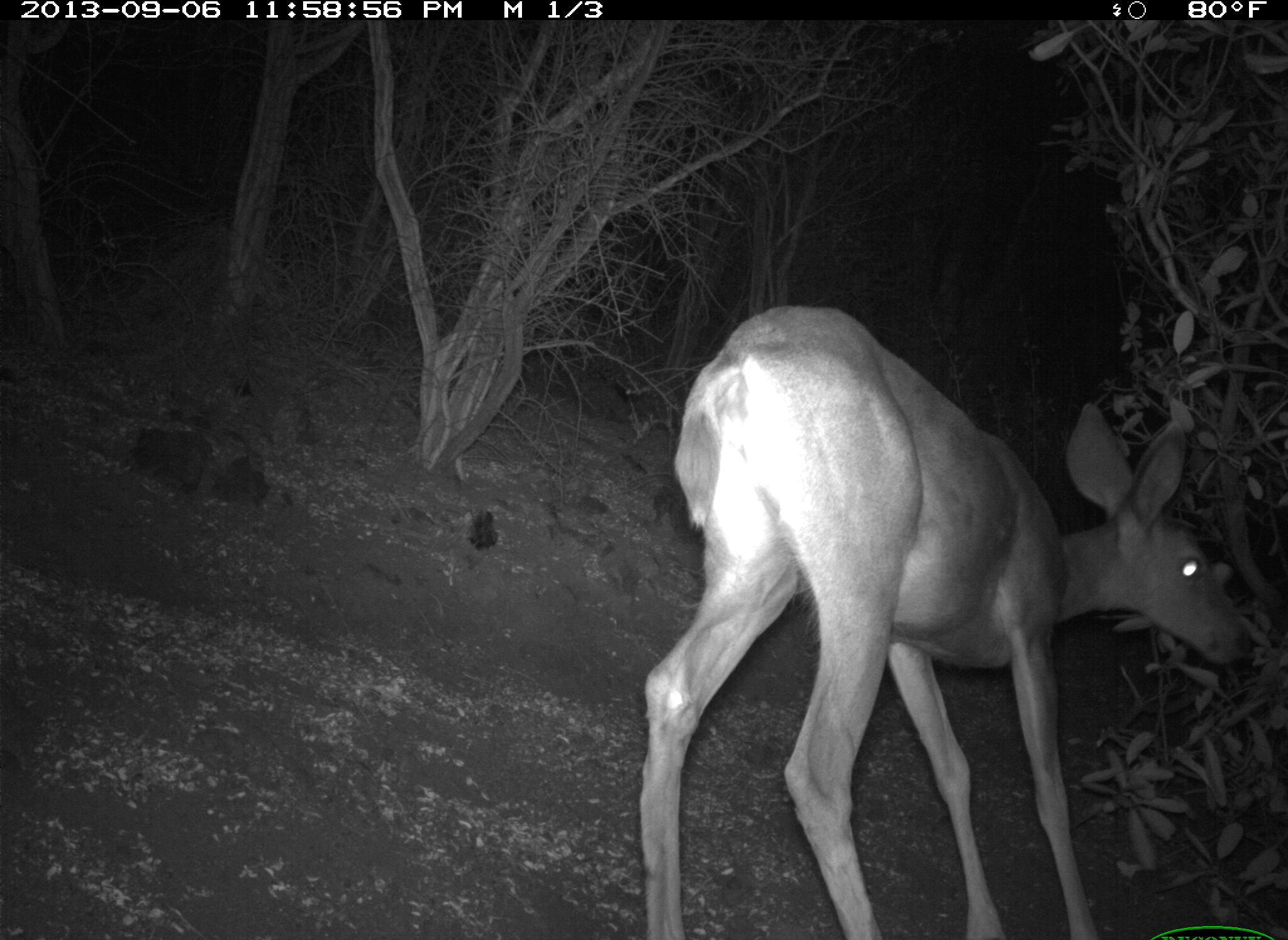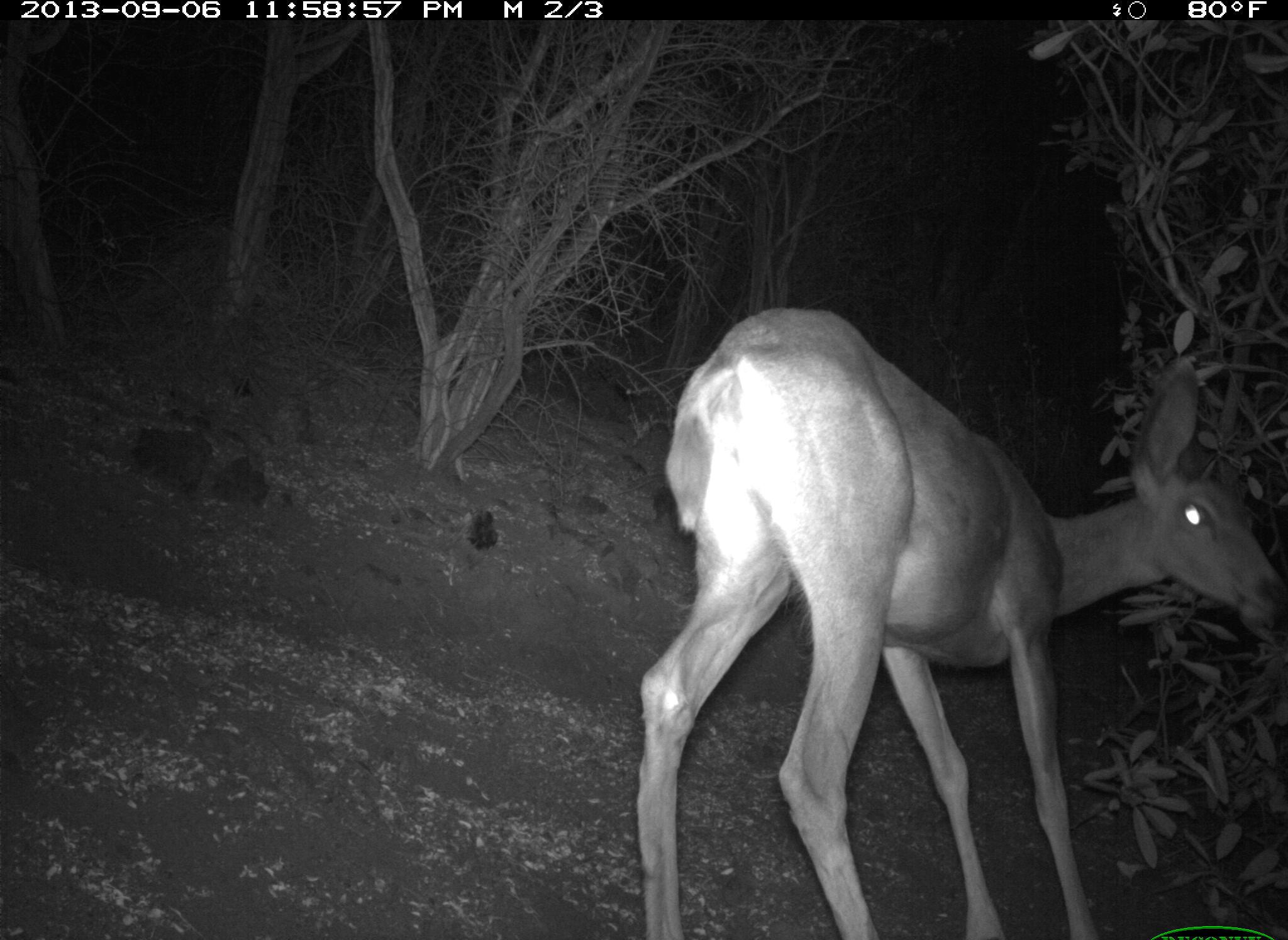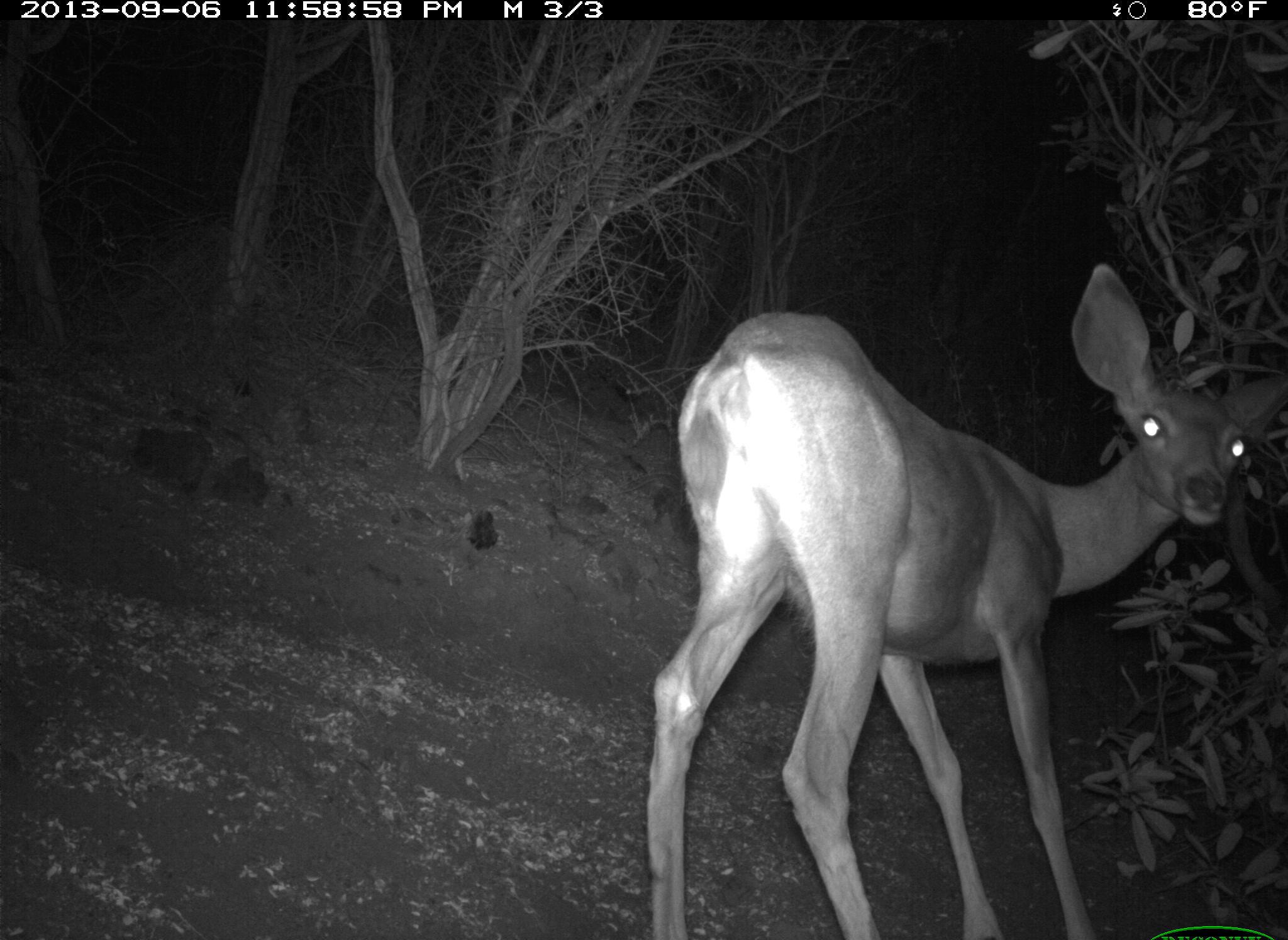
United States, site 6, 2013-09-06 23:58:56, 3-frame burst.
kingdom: Animalia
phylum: Chordata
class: Mammalia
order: Artiodactyla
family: Cervidae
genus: Odocoileus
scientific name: Odocoileus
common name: deer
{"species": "deer (Odocoileus)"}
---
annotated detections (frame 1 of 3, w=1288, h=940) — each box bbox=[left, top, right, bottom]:
deer: bbox=[641, 303, 1249, 938]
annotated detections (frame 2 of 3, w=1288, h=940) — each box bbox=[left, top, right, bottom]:
deer: bbox=[632, 306, 1286, 938]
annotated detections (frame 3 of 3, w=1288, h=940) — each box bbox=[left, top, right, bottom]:
deer: bbox=[645, 259, 1284, 938]